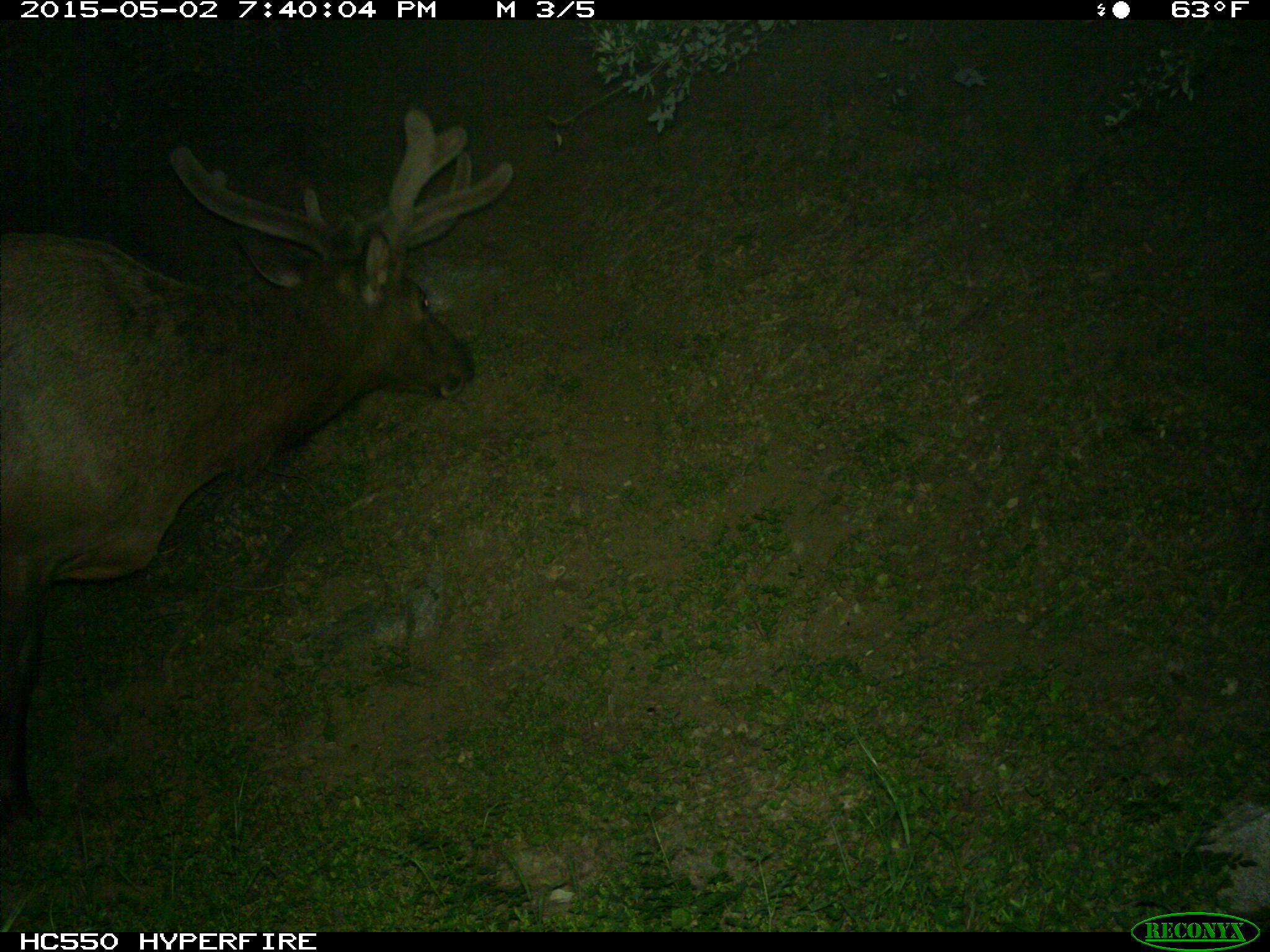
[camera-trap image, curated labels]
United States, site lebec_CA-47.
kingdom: Animalia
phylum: Chordata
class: Mammalia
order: Artiodactyla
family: Cervidae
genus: Cervus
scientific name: Cervus canadensis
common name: elk